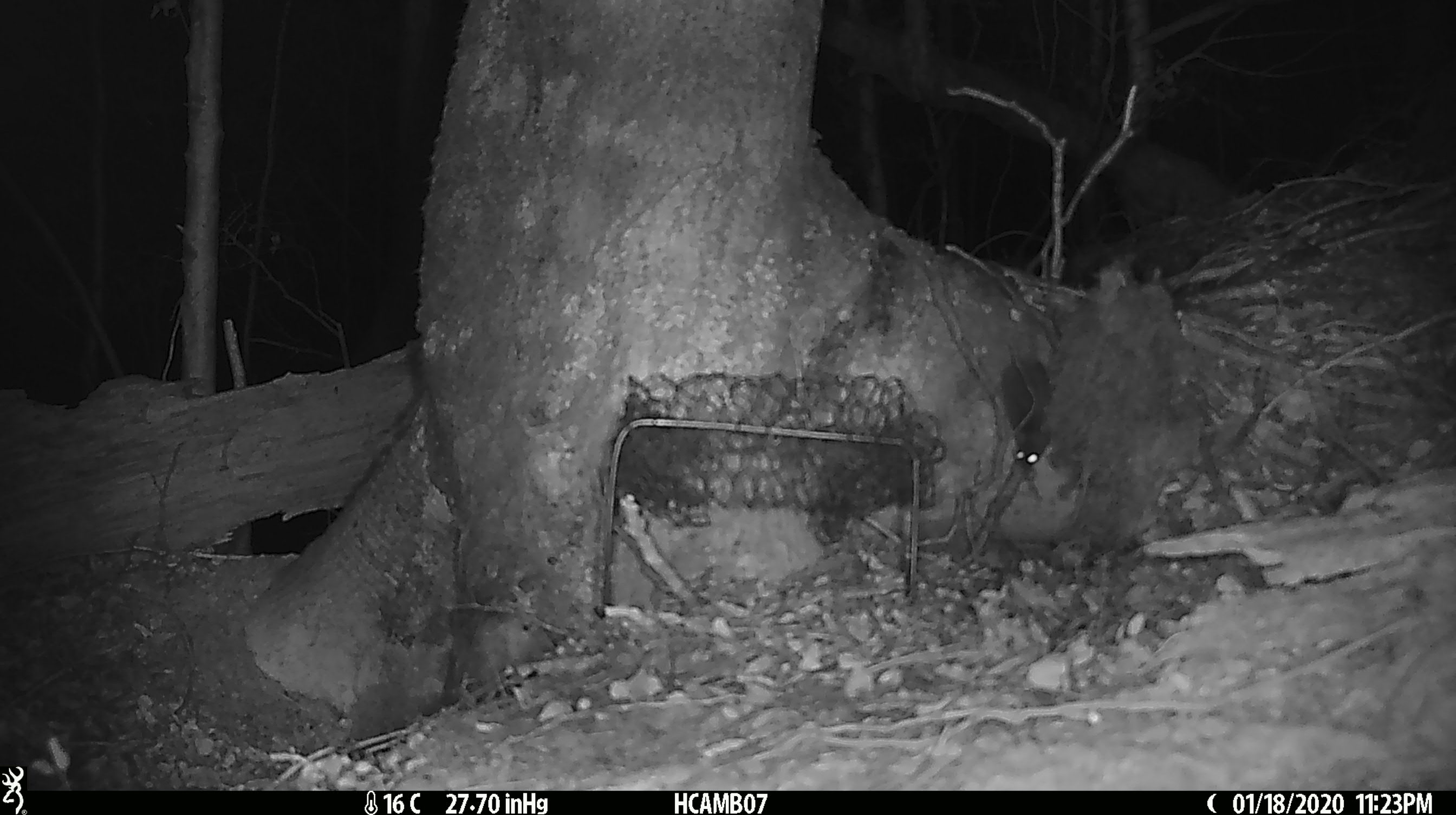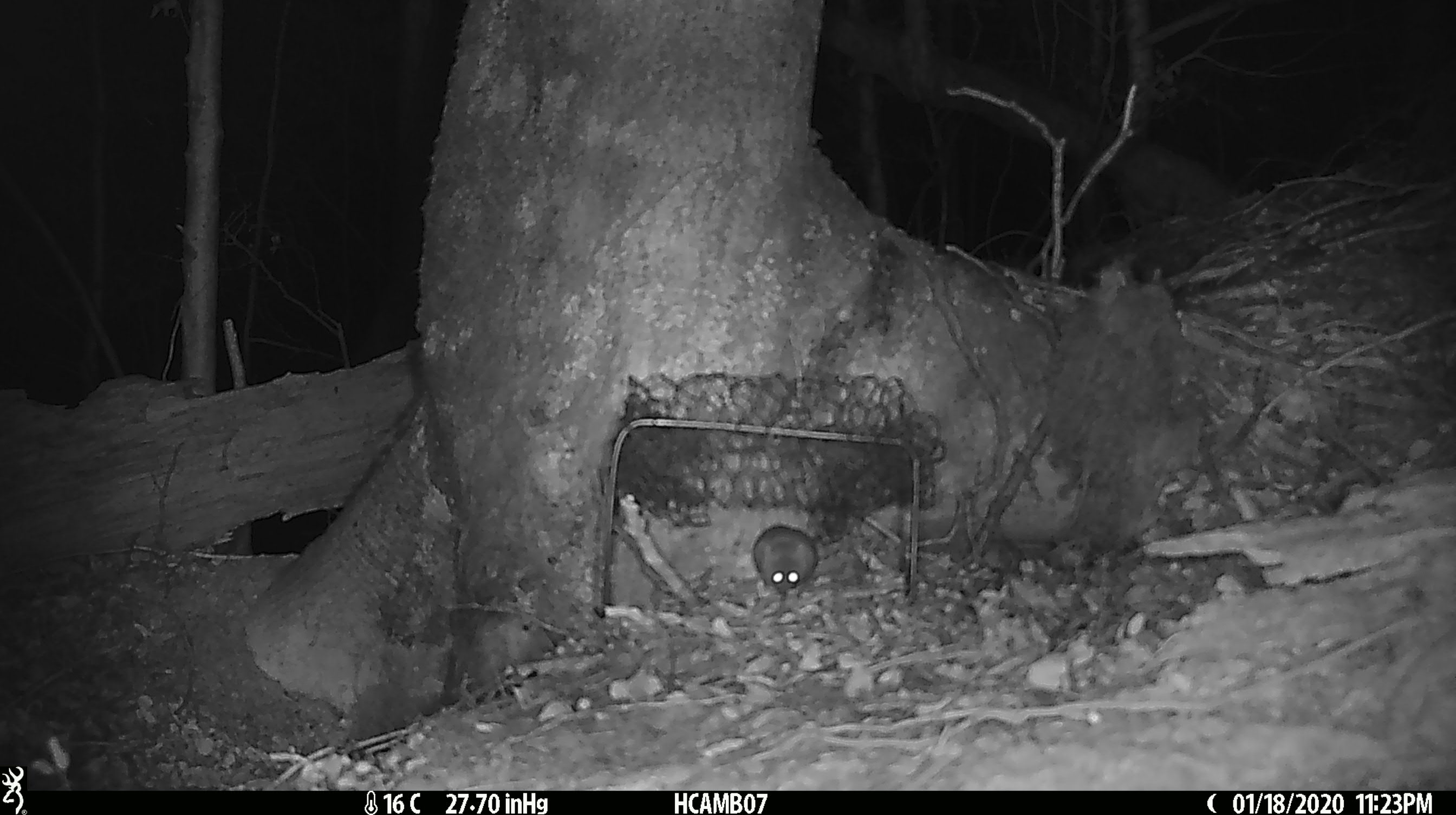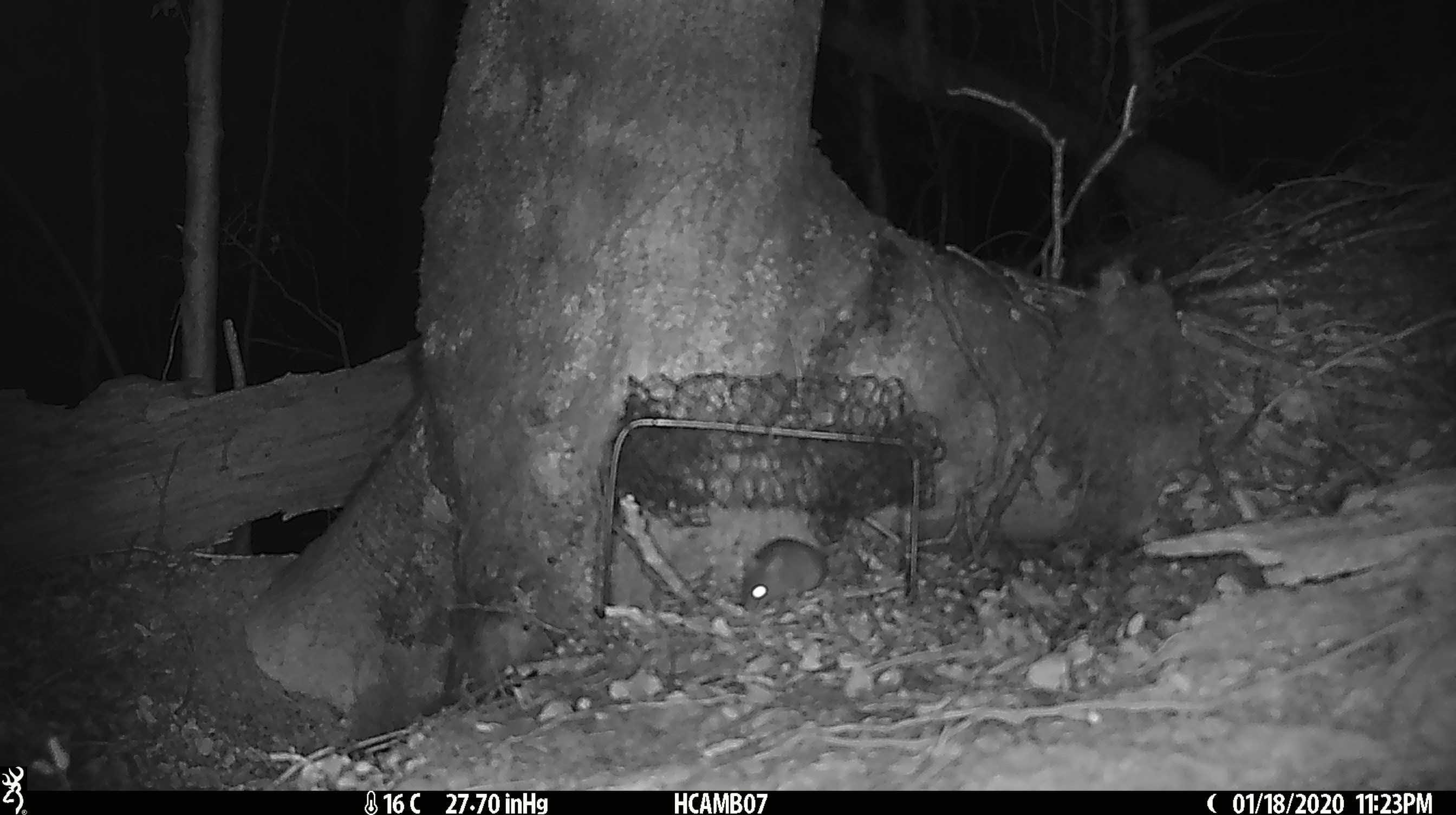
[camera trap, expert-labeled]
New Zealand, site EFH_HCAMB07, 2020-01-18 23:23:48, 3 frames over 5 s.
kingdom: Animalia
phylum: Chordata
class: Mammalia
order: Rodentia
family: Muridae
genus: Mus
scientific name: Mus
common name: mouse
Mouse (Mus).